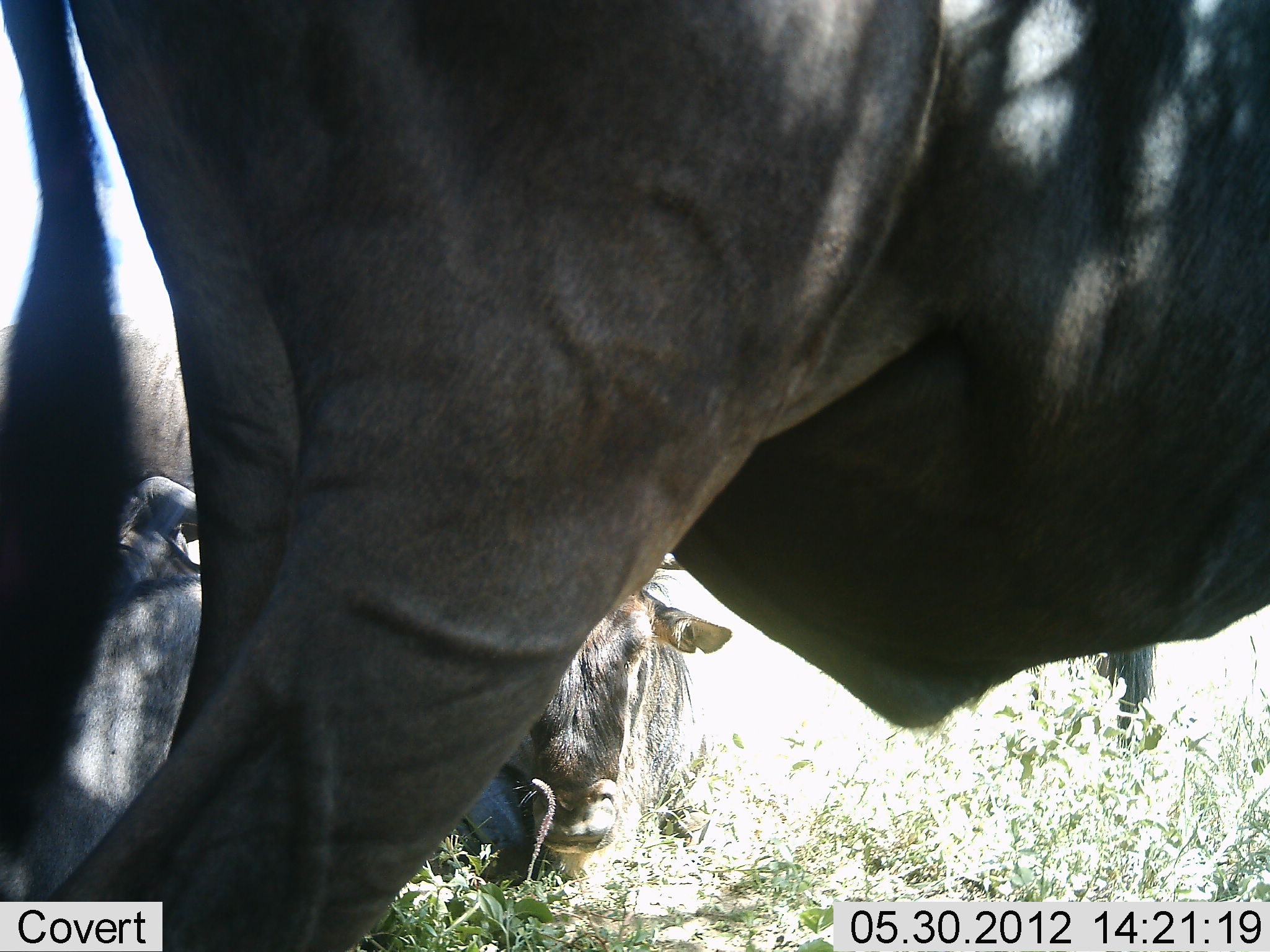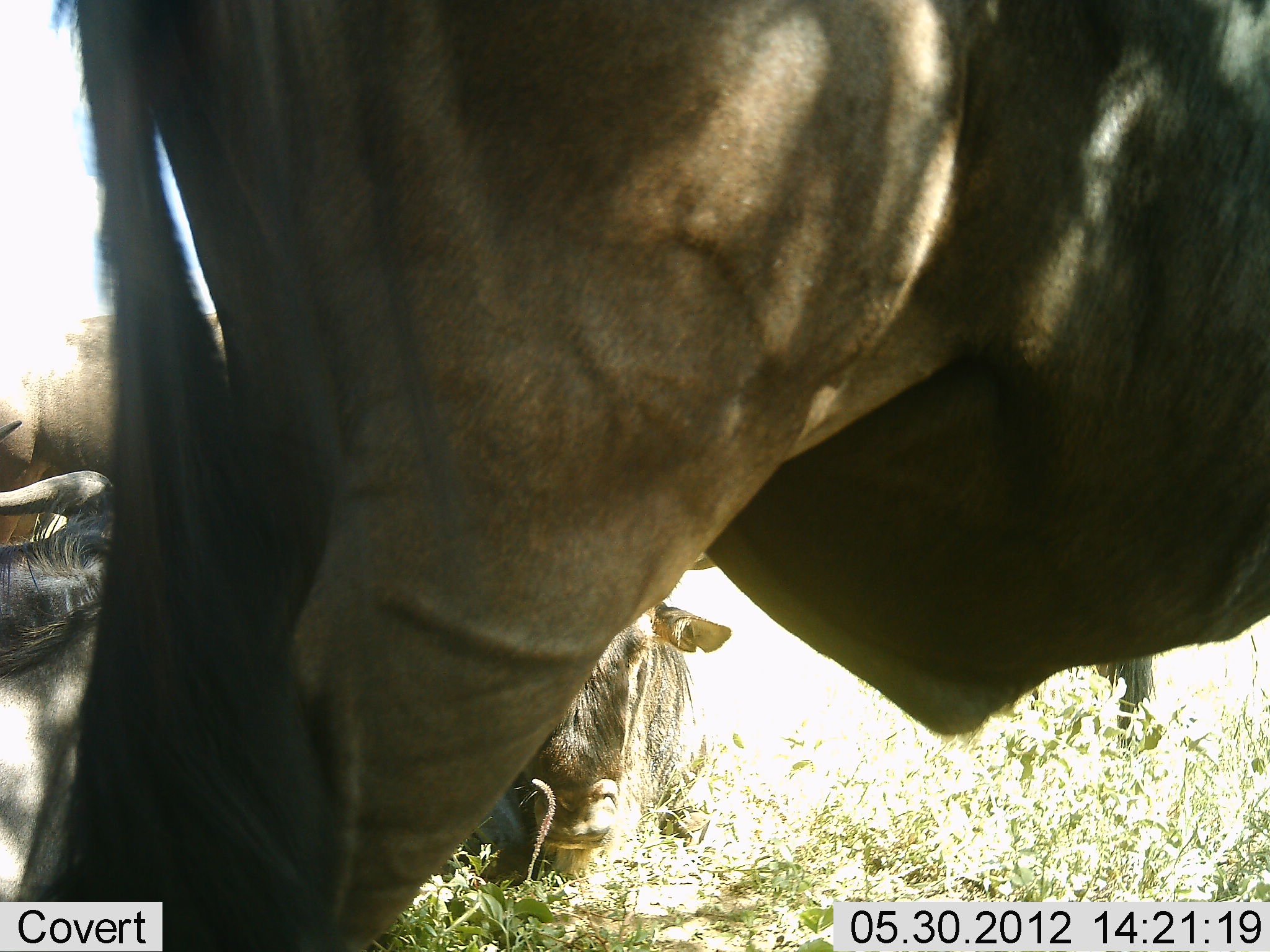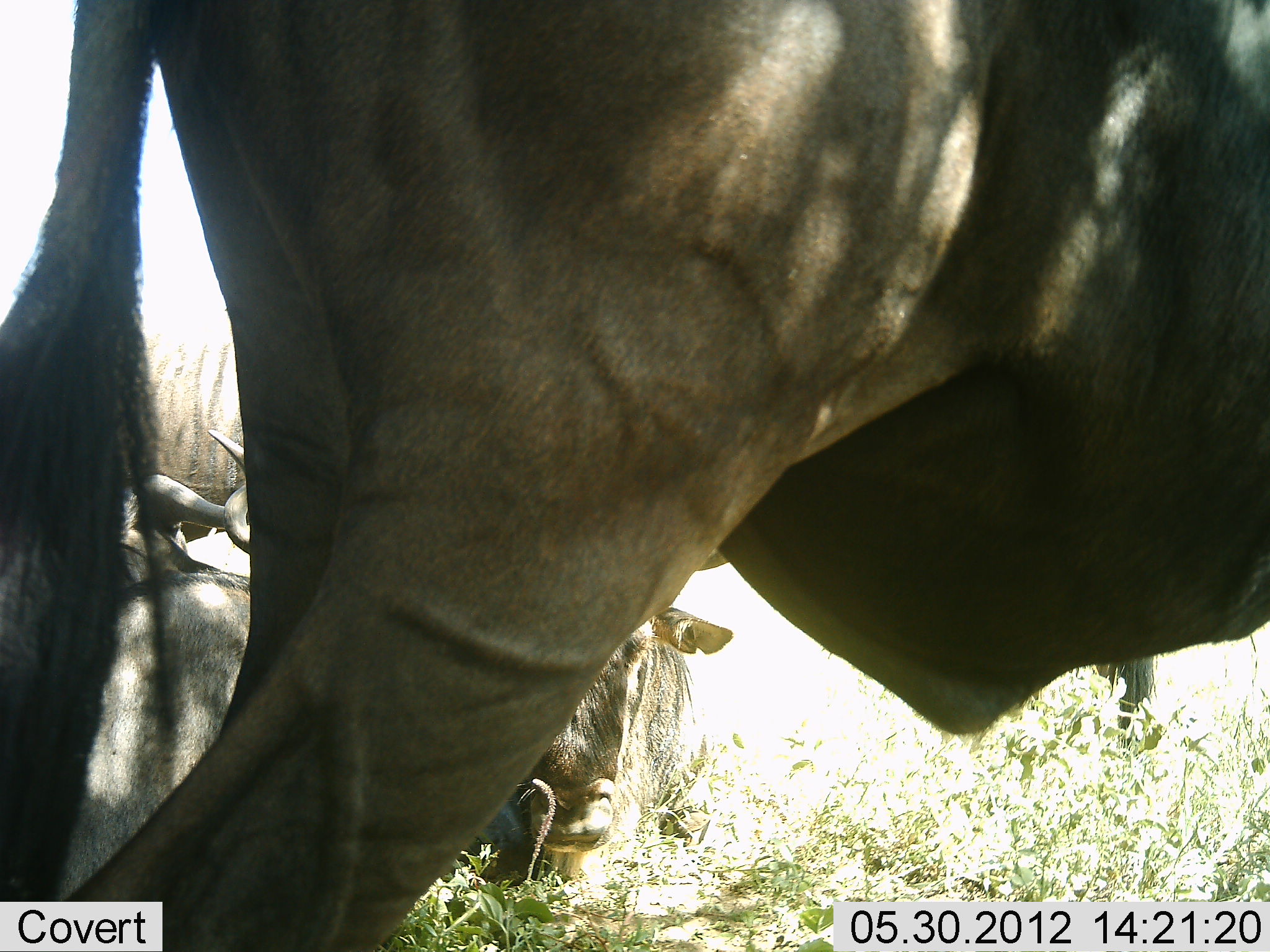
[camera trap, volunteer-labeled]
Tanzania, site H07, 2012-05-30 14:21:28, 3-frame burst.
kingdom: Animalia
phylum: Chordata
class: Mammalia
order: Artiodactyla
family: Bovidae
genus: Connochaetes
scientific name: Connochaetes taurinus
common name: blue wildebeest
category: wildebeest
Wildebeest (blue wildebeest) (Connochaetes taurinus), count 5. Behavior (volunteer vote fractions): standing 60%, resting 90%, moving 10%, interacting 0%. Young present (vote fraction): 10%. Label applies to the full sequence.